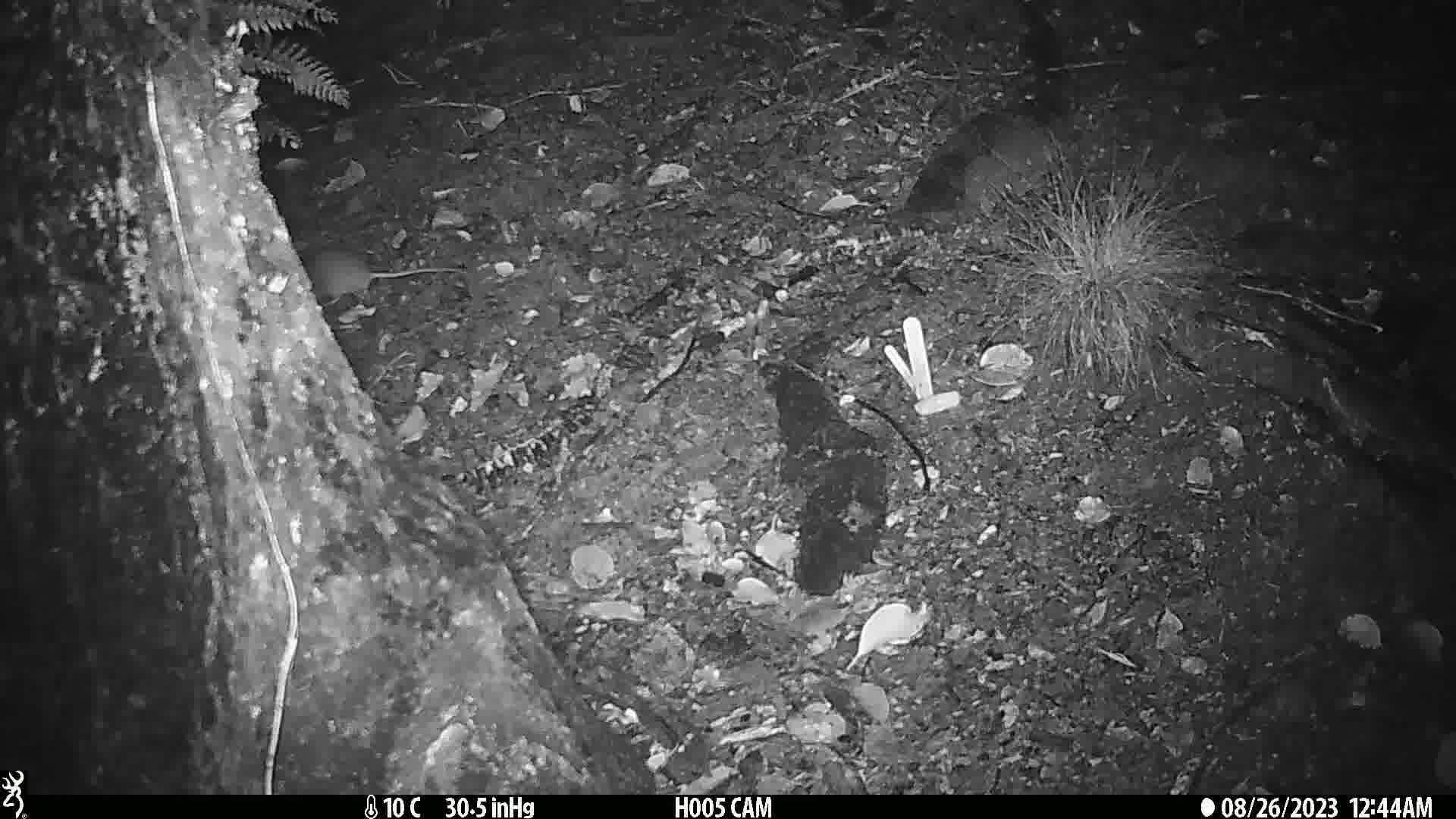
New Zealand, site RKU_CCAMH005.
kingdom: Animalia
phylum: Chordata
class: Mammalia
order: Rodentia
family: Muridae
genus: Rattus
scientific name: Rattus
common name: rat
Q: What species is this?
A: Rat (Rattus).